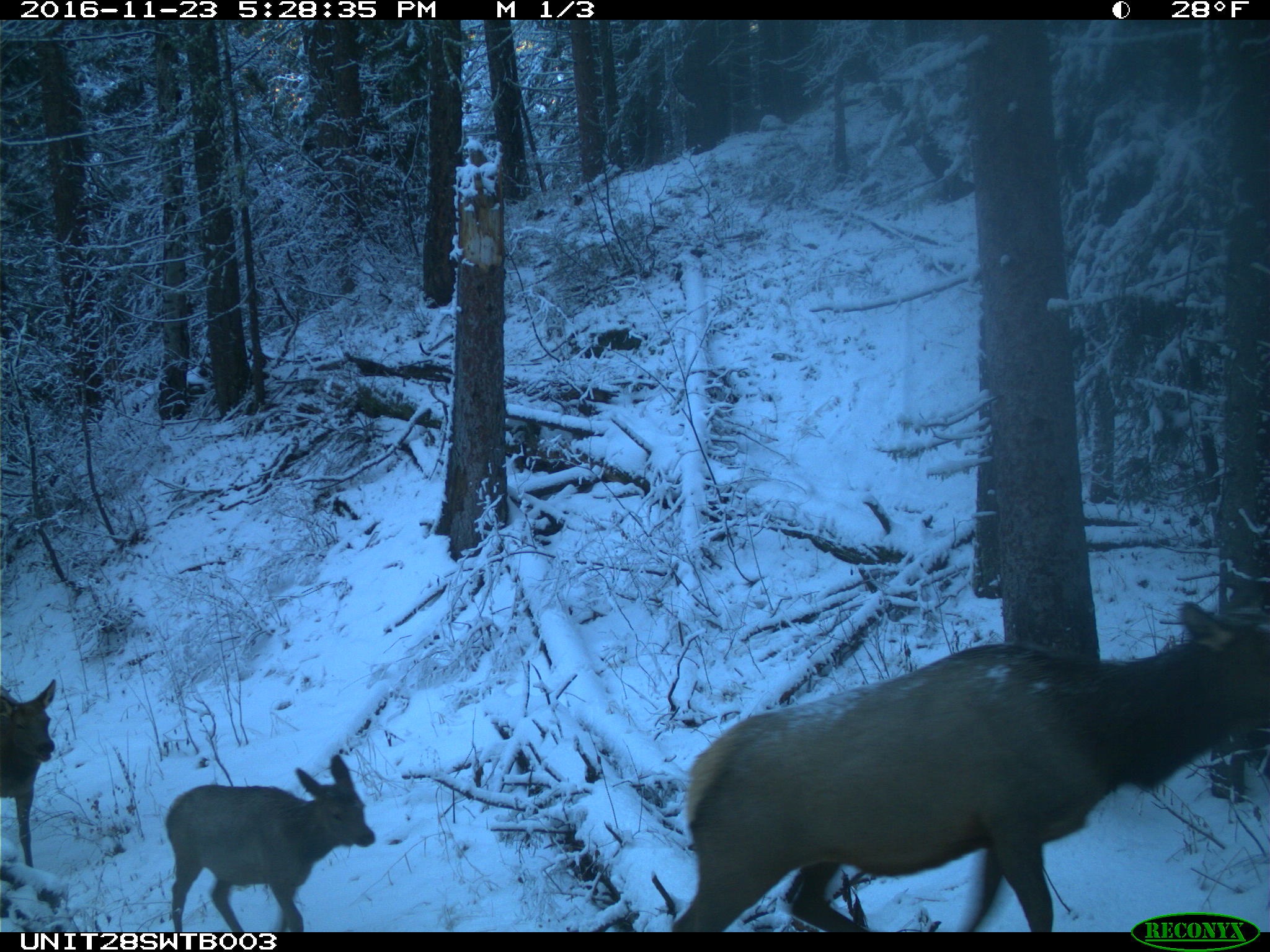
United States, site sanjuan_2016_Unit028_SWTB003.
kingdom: Animalia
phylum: Chordata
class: Mammalia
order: Artiodactyla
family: Cervidae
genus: Cervus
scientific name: Cervus elaphus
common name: red deer